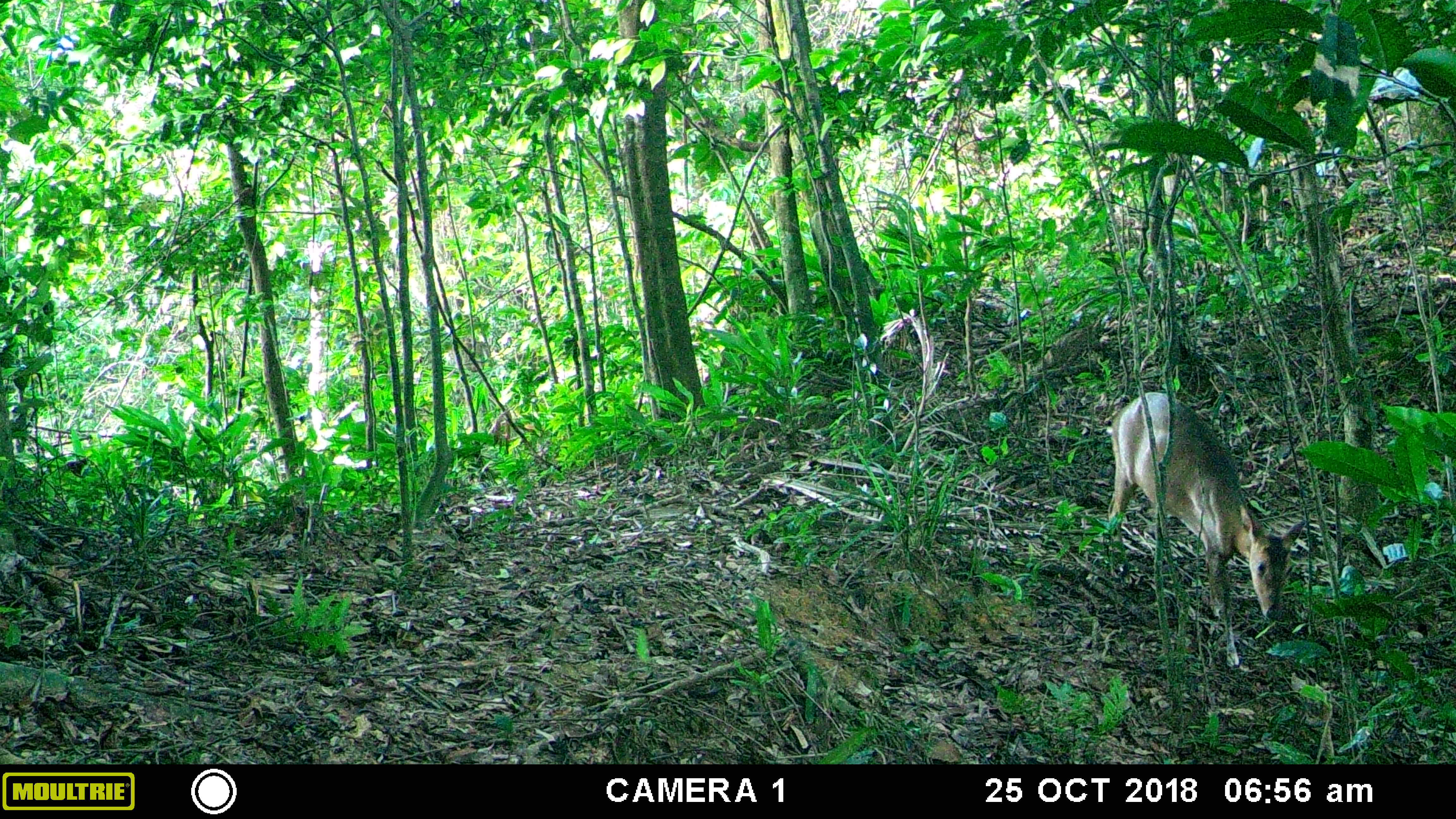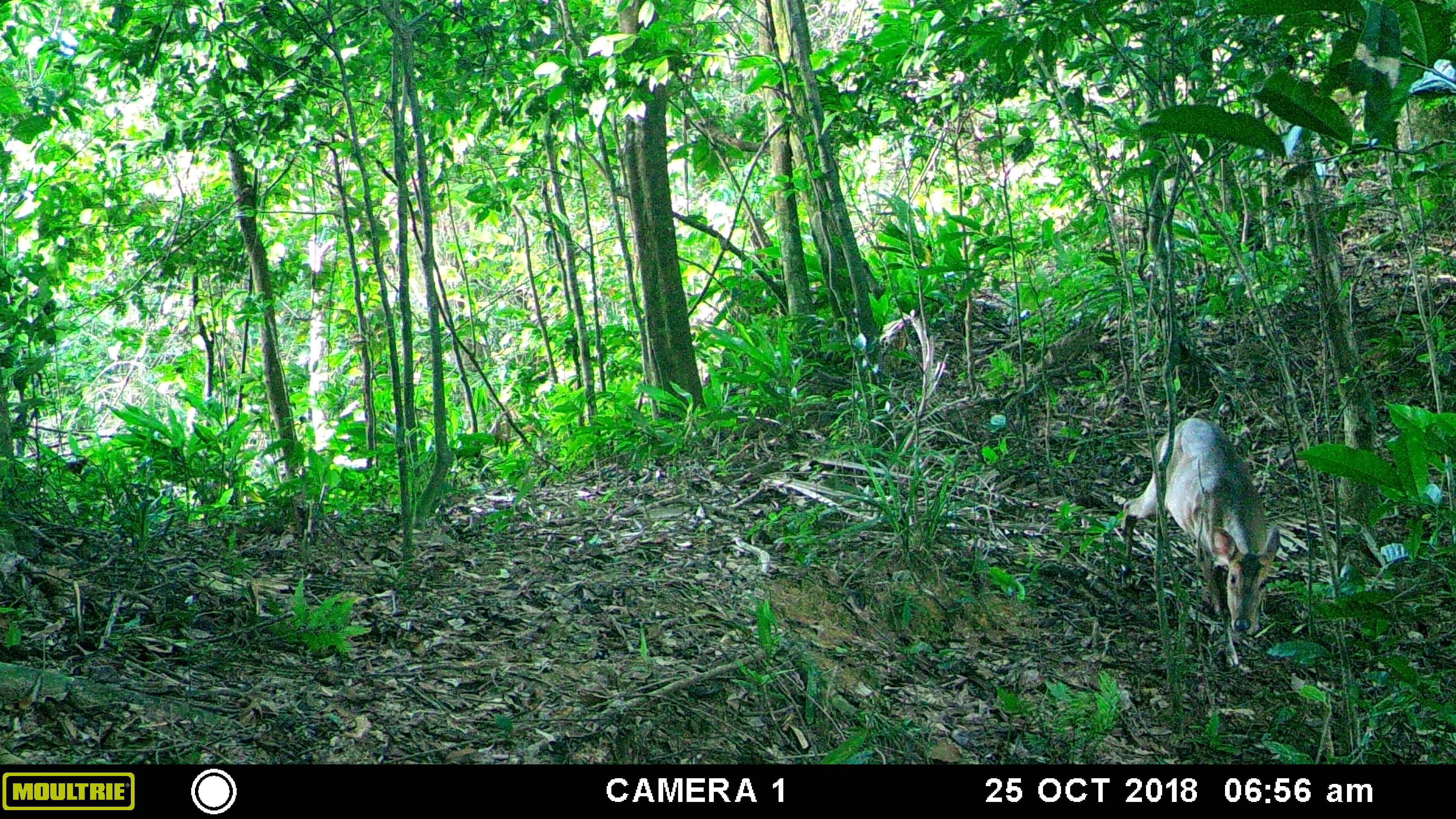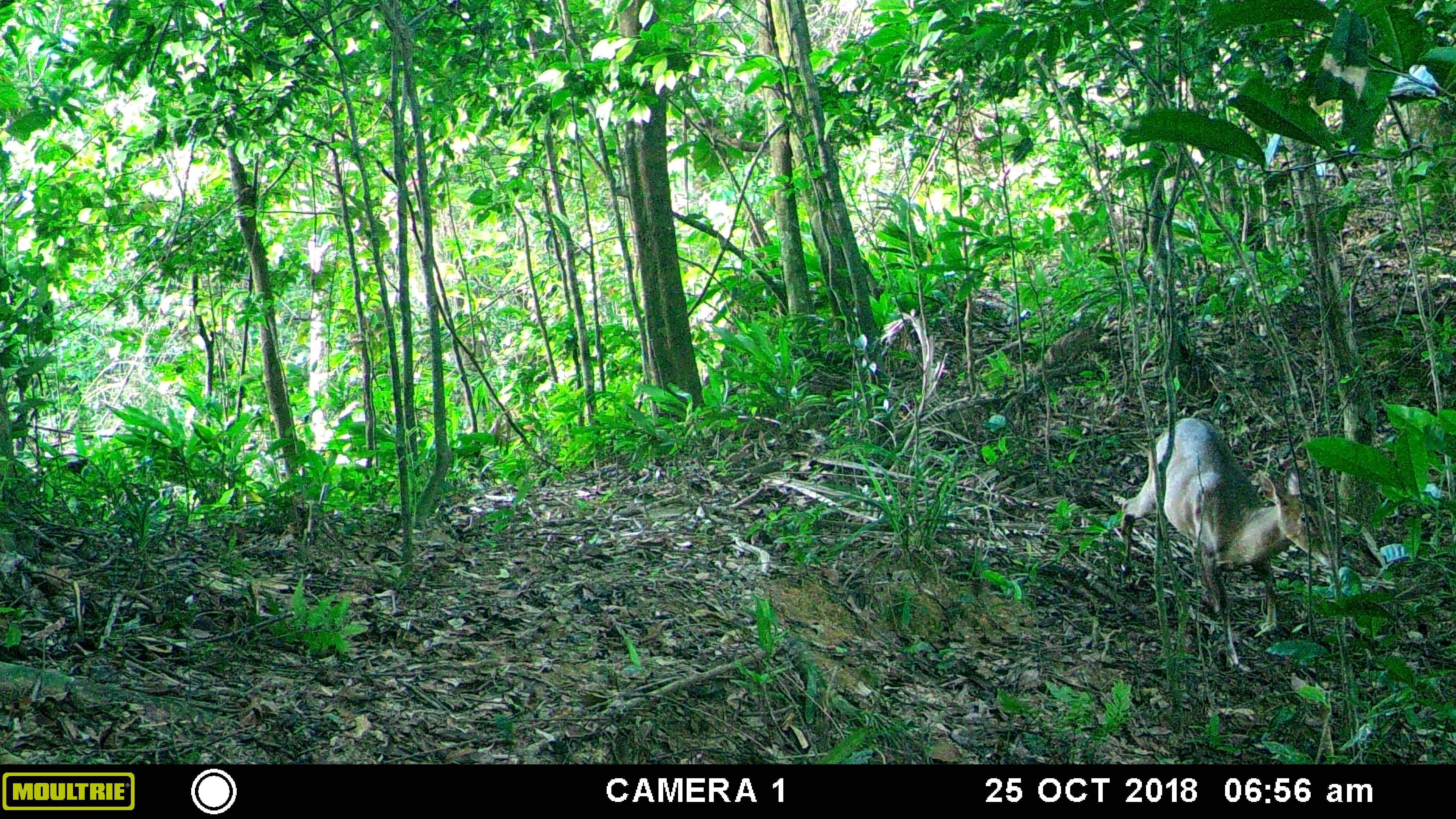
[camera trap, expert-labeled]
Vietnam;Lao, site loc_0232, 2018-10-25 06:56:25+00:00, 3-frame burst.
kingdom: Animalia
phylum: Chordata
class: Mammalia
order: Artiodactyla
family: Cervidae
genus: Muntiacus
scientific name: Muntiacus vuquangensis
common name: large-antlered muntjac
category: large antlered muntjac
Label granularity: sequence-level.